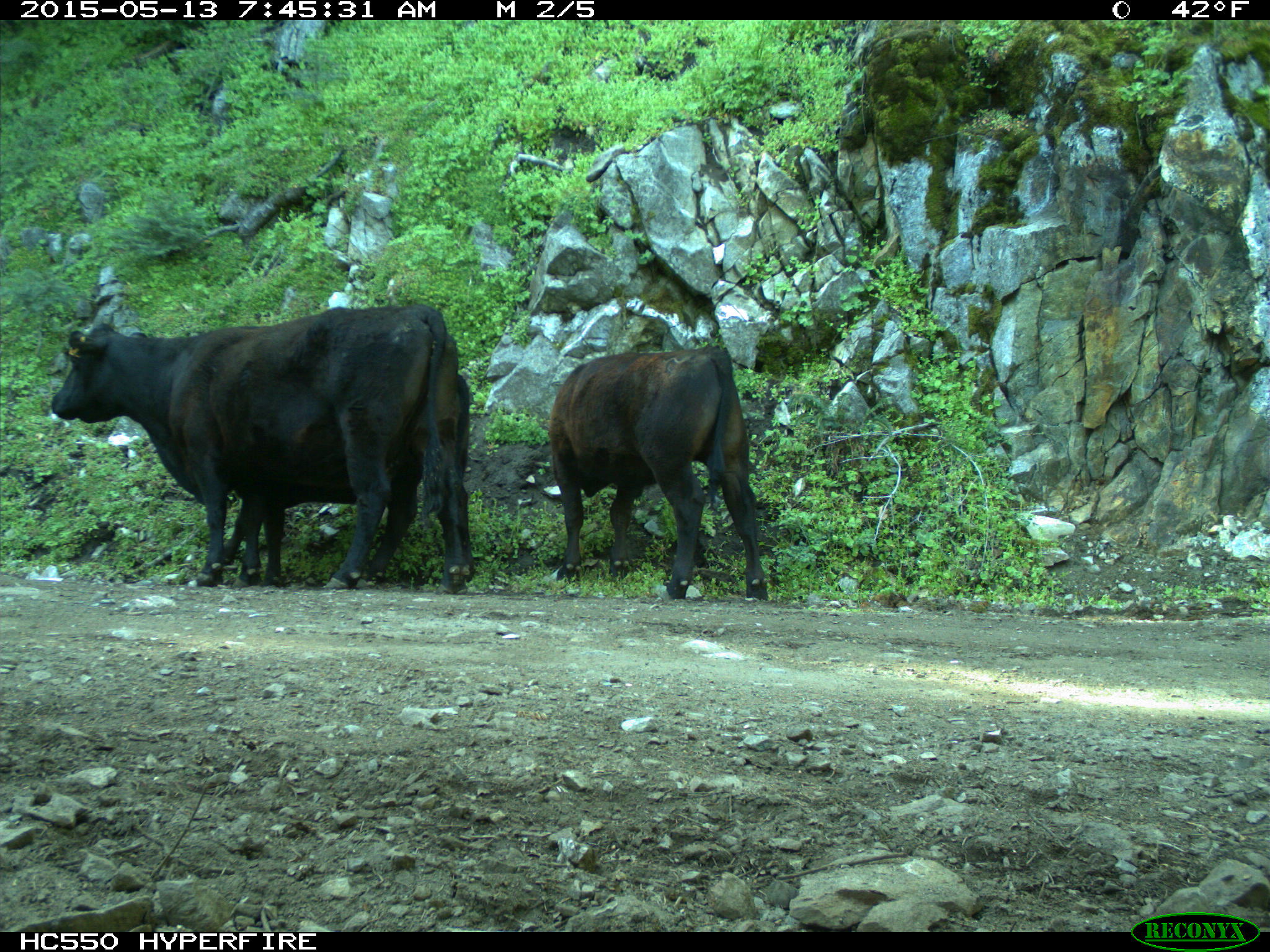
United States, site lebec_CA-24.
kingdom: Animalia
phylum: Chordata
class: Mammalia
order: Artiodactyla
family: Bovidae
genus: Bos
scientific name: Bos taurus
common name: domestic cow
Bos taurus (domestic cow).